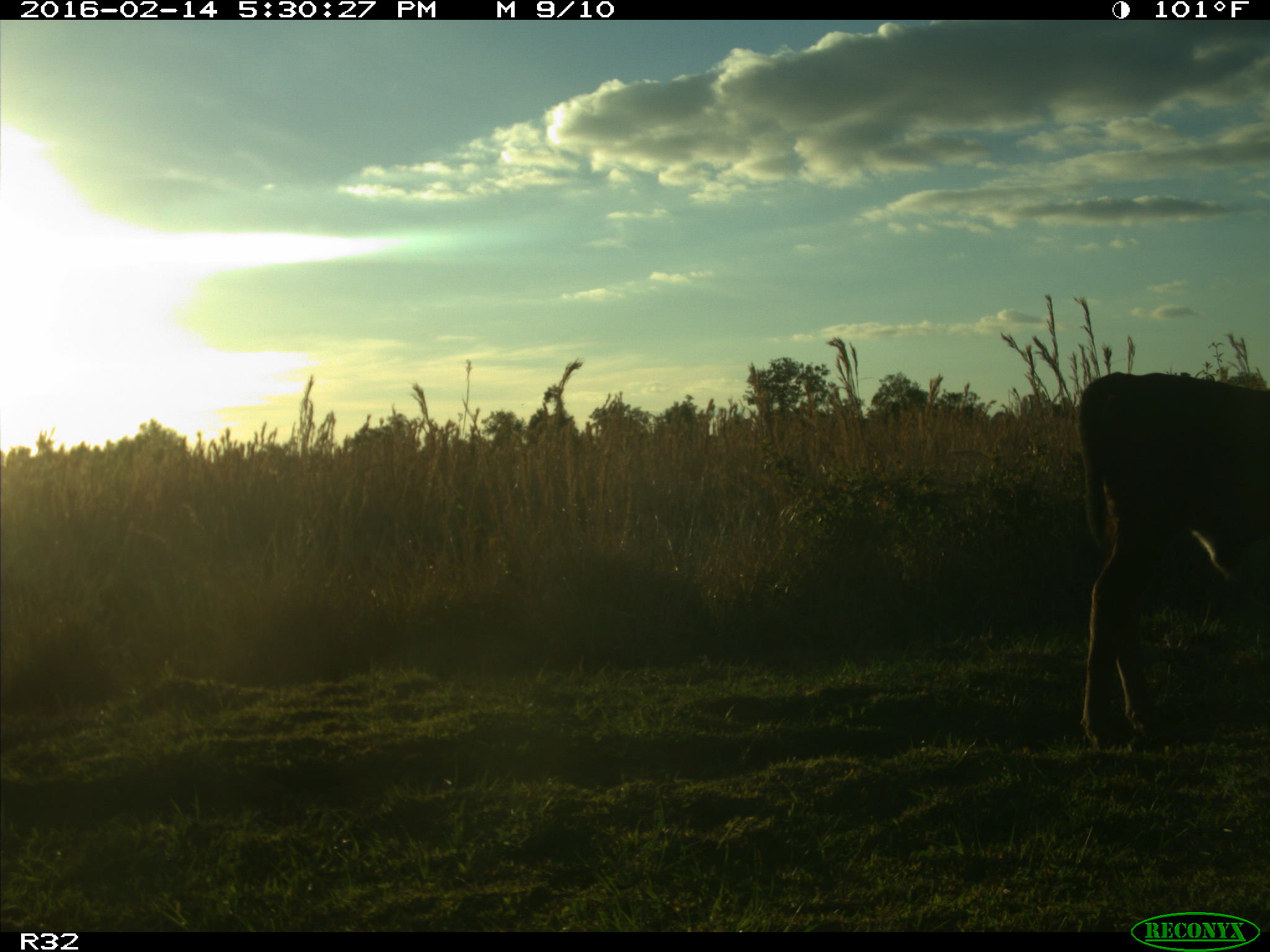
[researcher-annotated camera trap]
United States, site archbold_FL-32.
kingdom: Animalia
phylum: Chordata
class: Mammalia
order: Artiodactyla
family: Bovidae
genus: Bos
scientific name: Bos taurus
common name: domestic cow